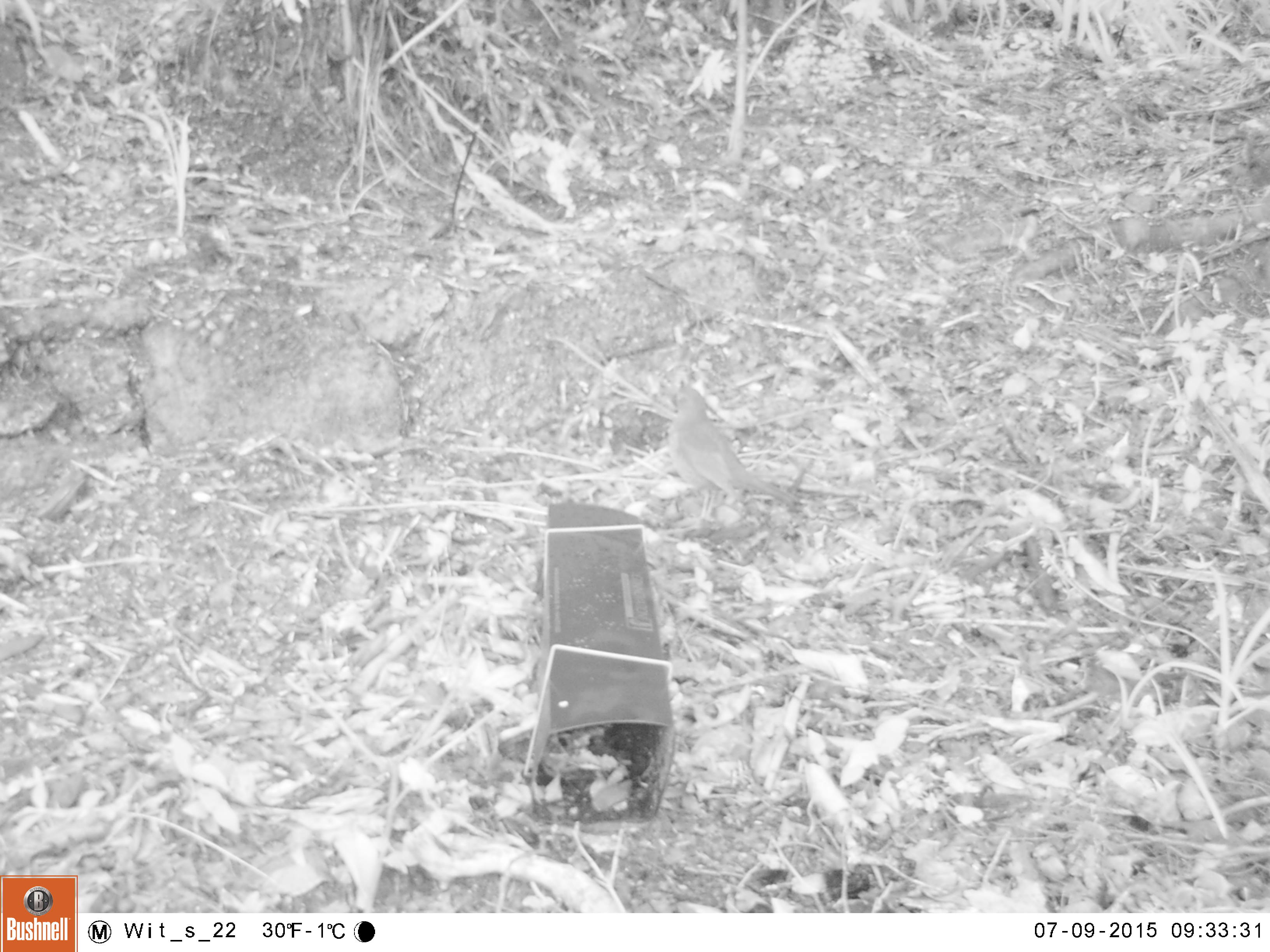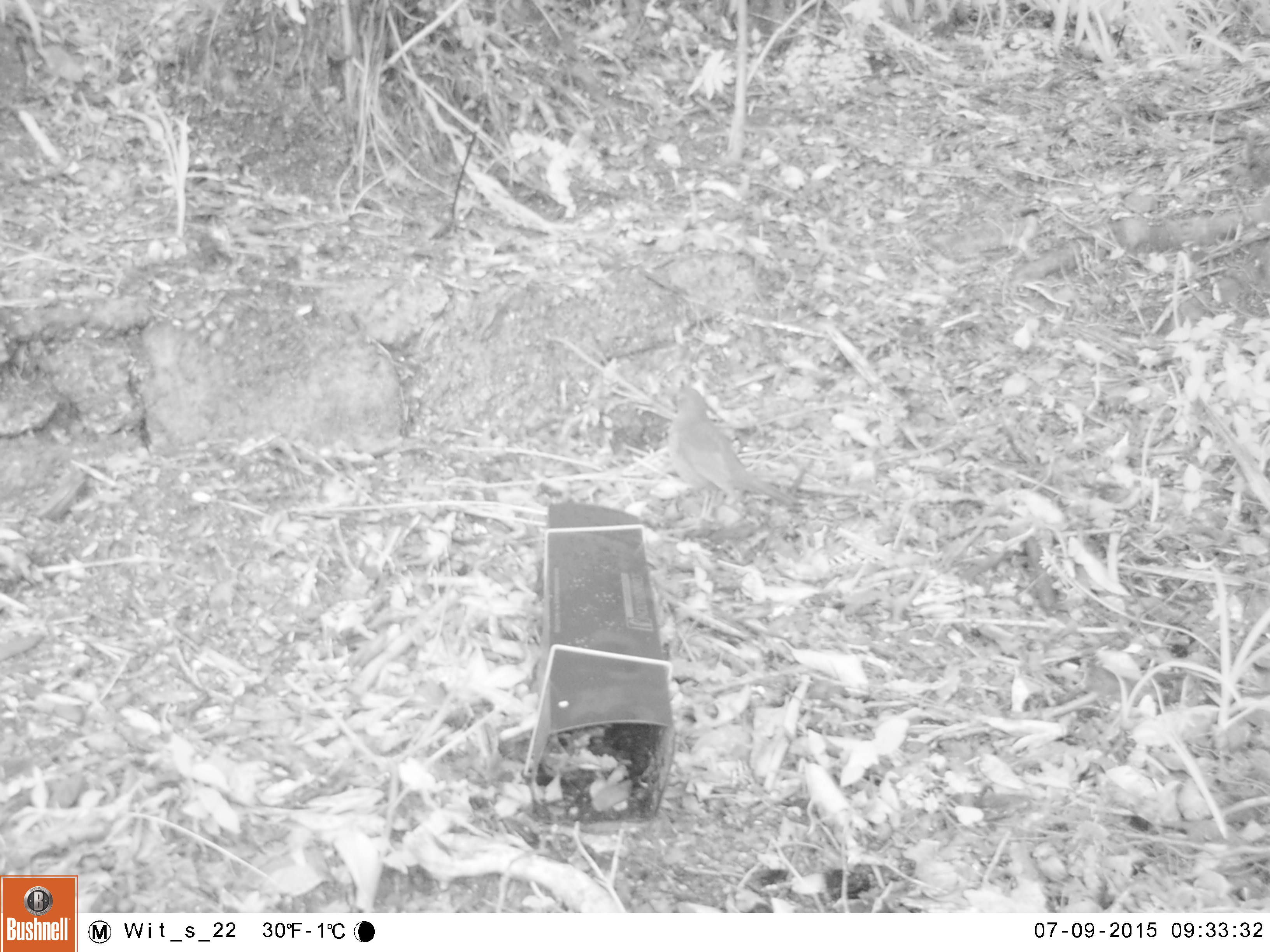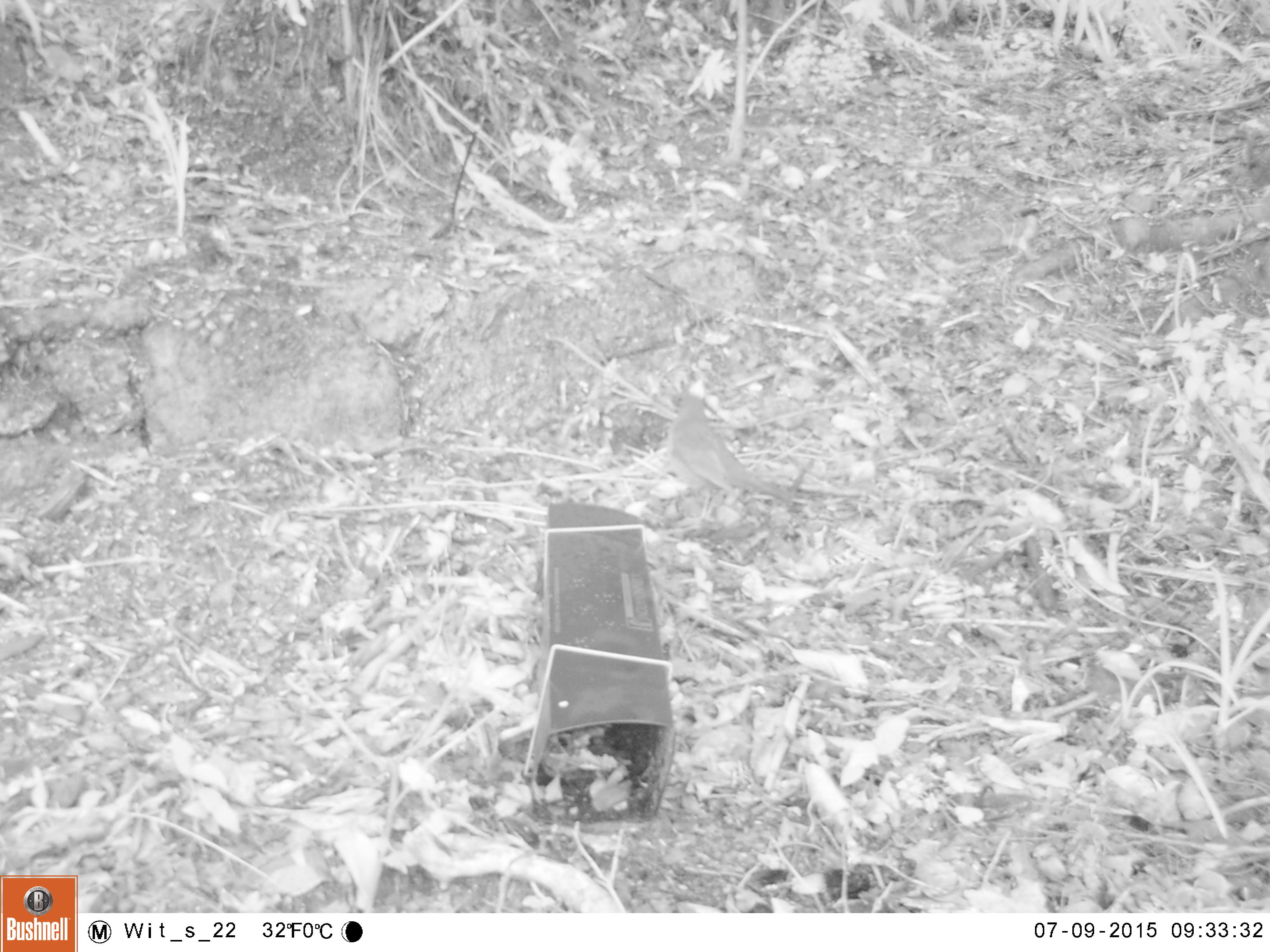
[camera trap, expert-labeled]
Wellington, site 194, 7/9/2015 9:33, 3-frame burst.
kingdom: Animalia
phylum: Chordata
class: Aves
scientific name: Aves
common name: bird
Bird (Aves).